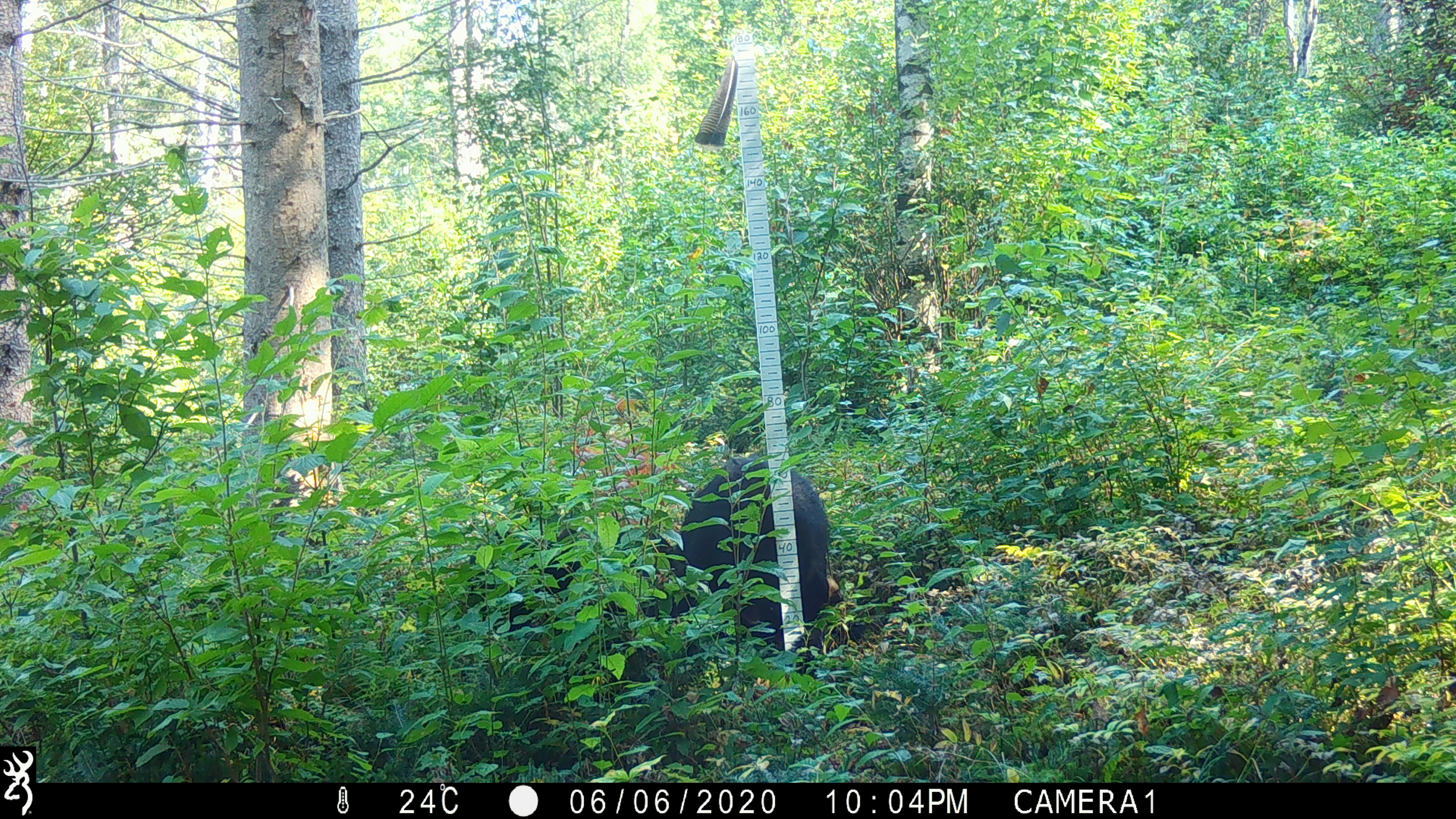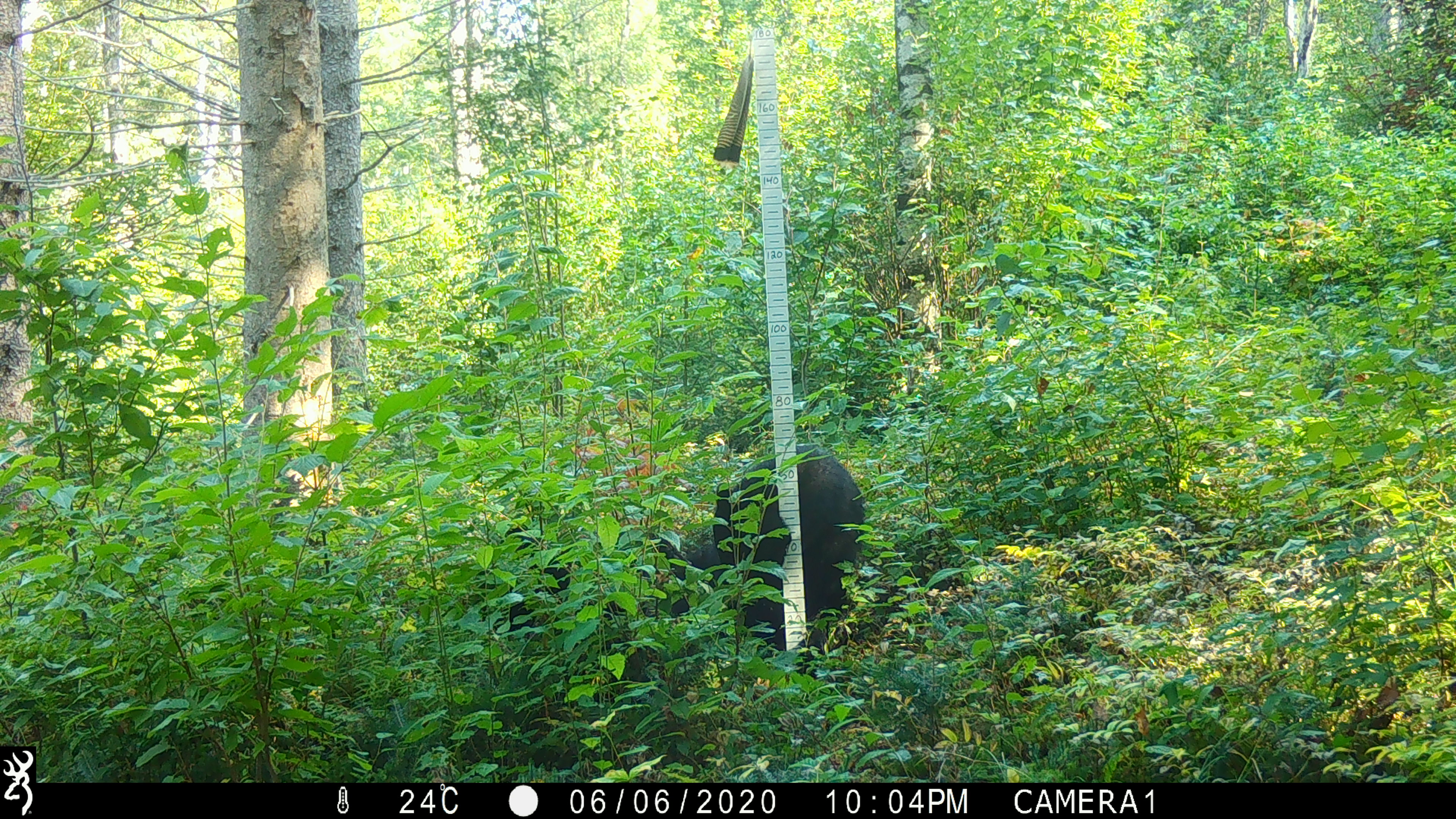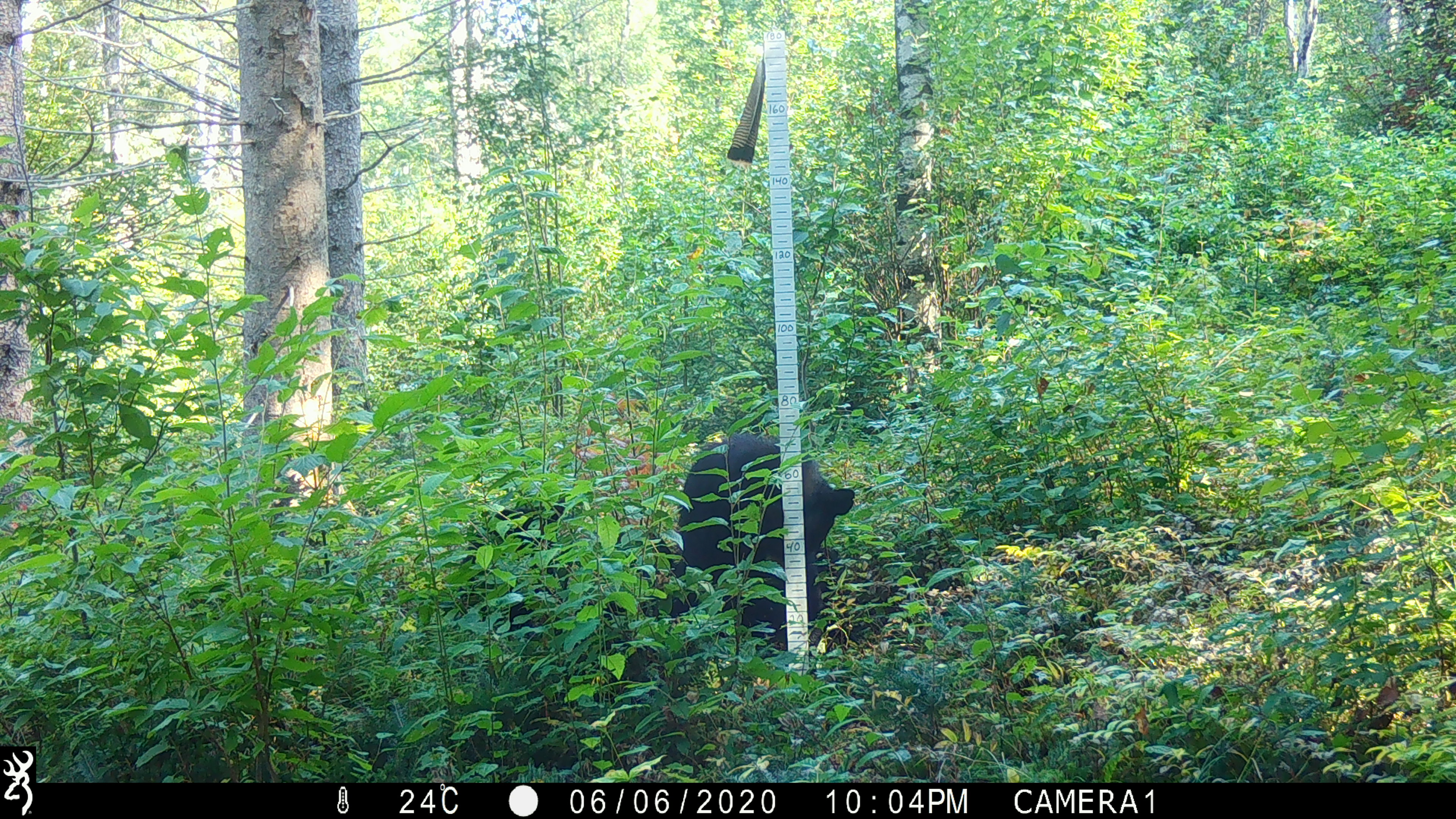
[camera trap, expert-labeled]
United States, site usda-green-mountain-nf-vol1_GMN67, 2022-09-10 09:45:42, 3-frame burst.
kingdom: Animalia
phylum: Chordata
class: Mammalia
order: Carnivora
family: Ursidae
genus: Ursus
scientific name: Ursus americanus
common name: black bear